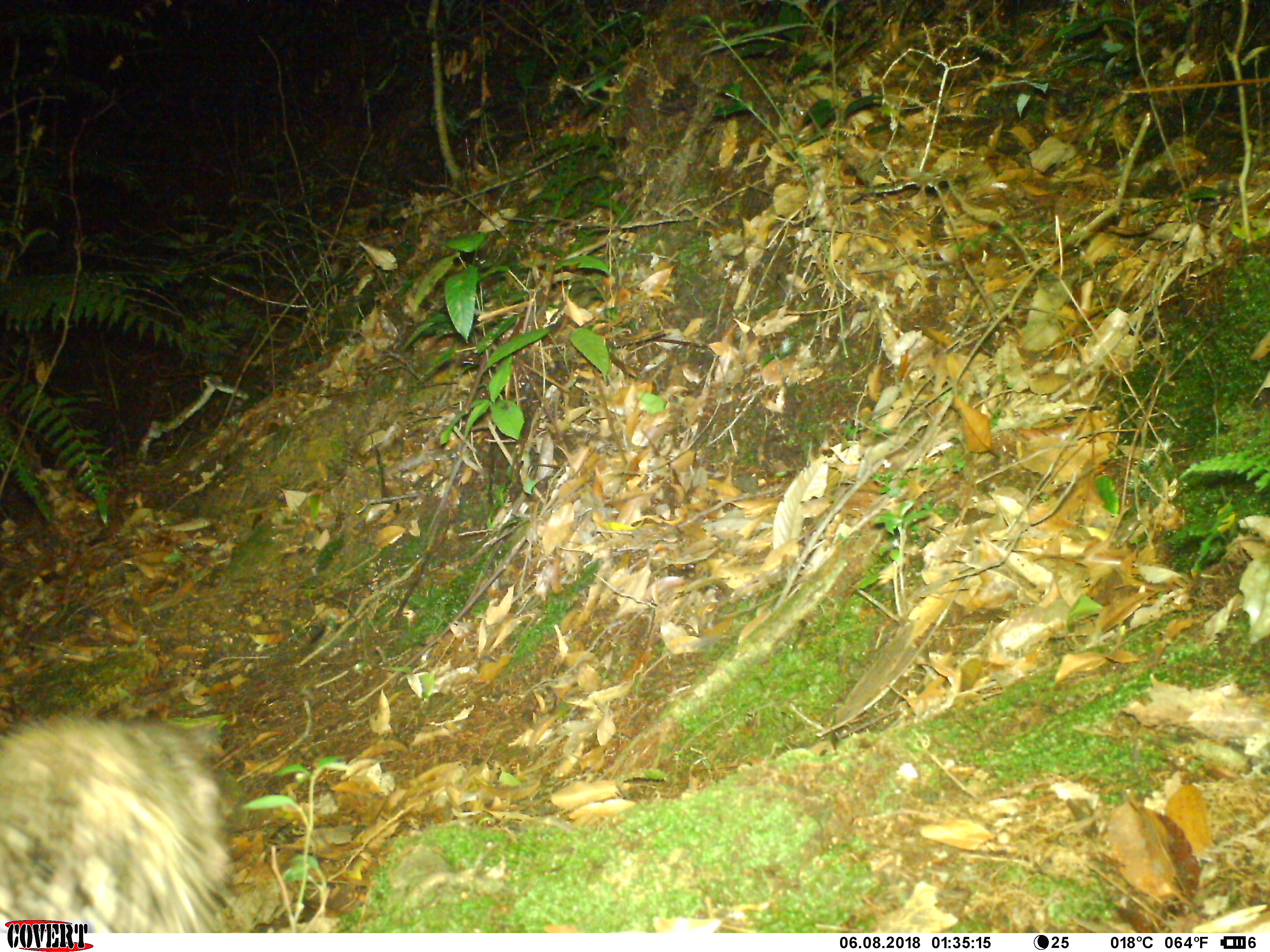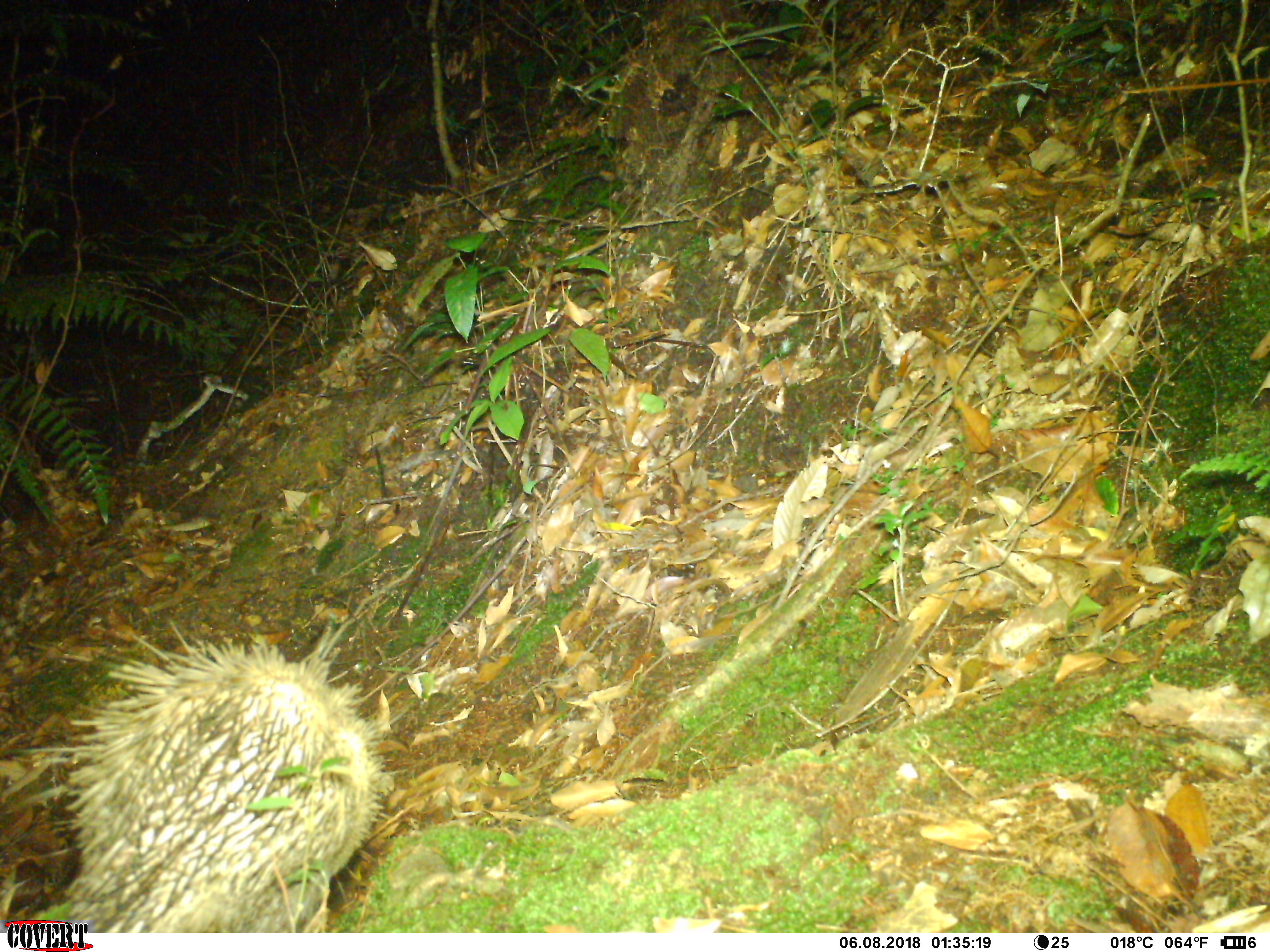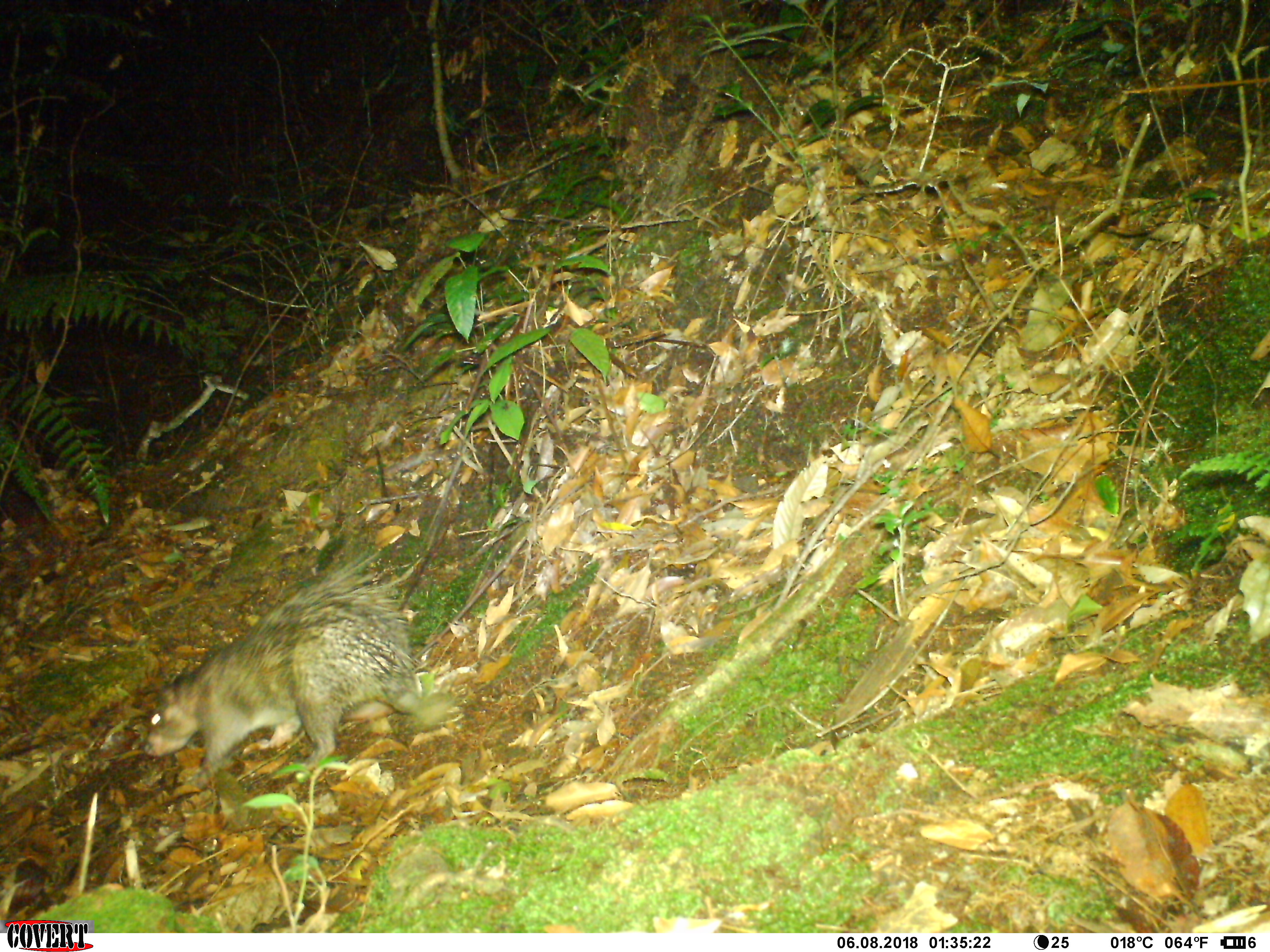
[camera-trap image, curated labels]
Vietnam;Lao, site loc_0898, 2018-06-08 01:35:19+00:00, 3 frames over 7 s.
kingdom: Animalia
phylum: Chordata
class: Mammalia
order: Rodentia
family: Hystricidae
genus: Atherurus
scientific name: Atherurus macrourus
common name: asiatic brush-tailed porcupine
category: asiatic brush tailed porcupine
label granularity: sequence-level